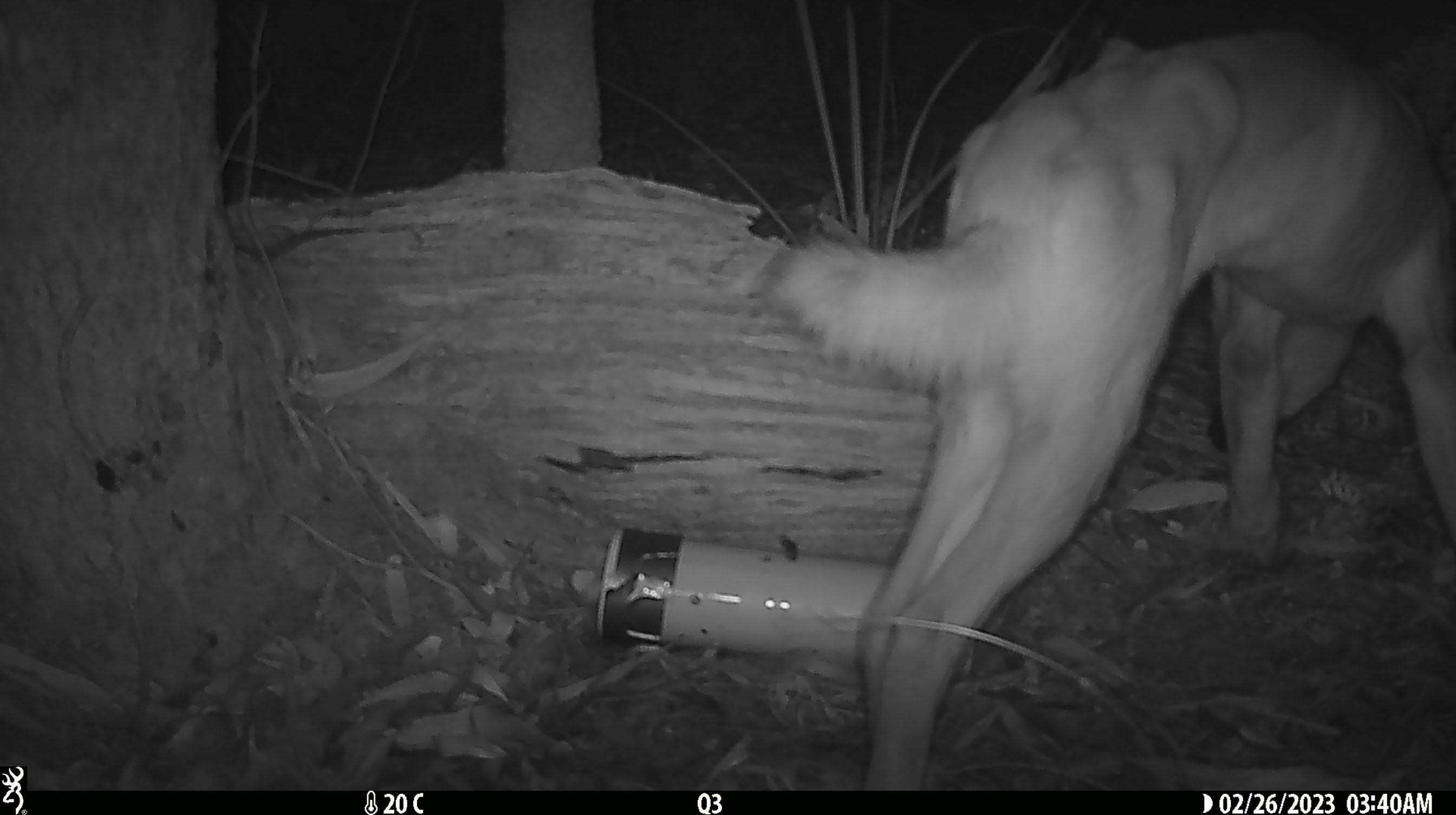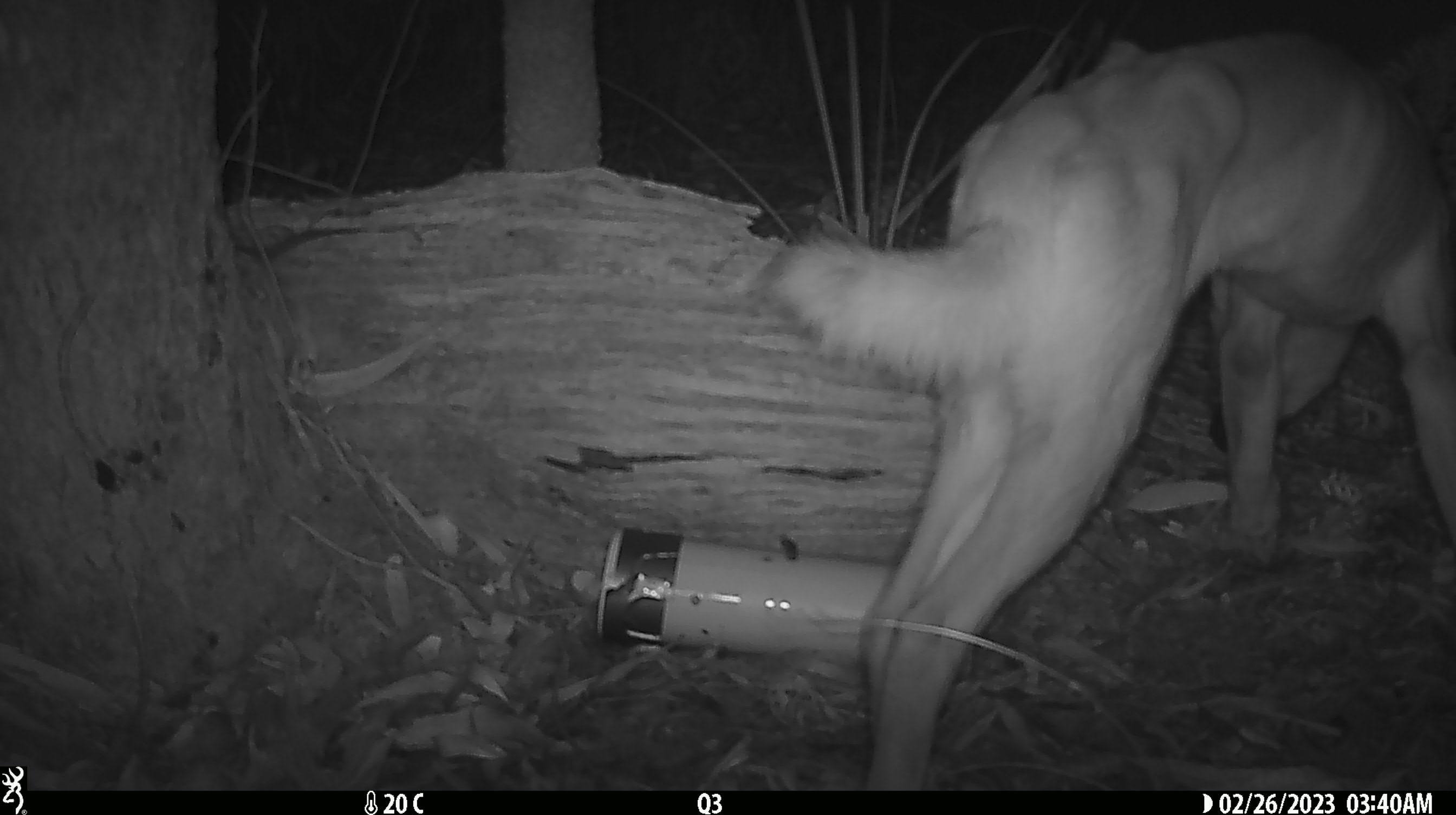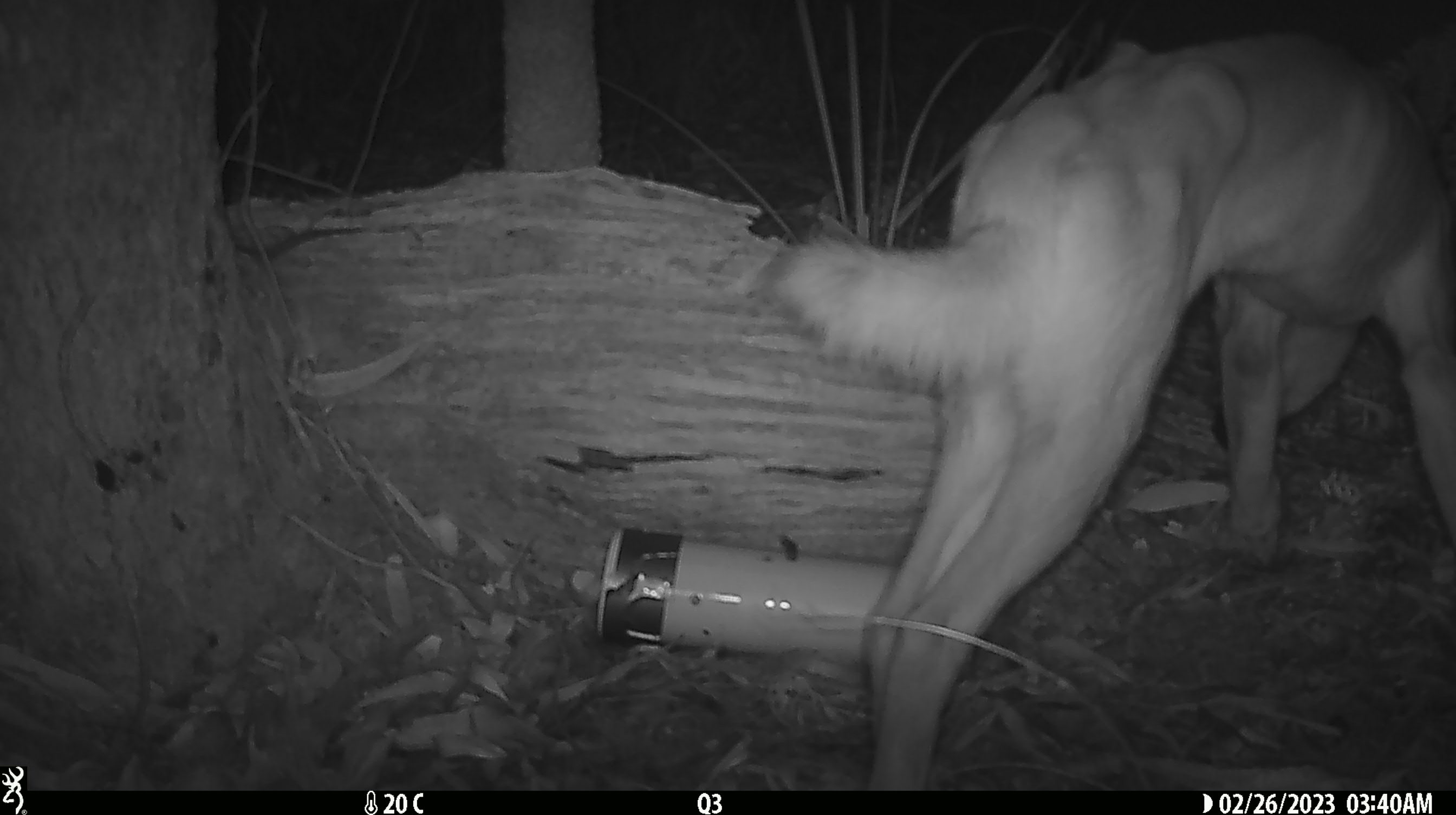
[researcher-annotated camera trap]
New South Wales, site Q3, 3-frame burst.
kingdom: Animalia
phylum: Chordata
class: Mammalia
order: Carnivora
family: Canidae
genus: Canis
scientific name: Canis familiaris dingo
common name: dingo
Dingo (Canis familiaris dingo).